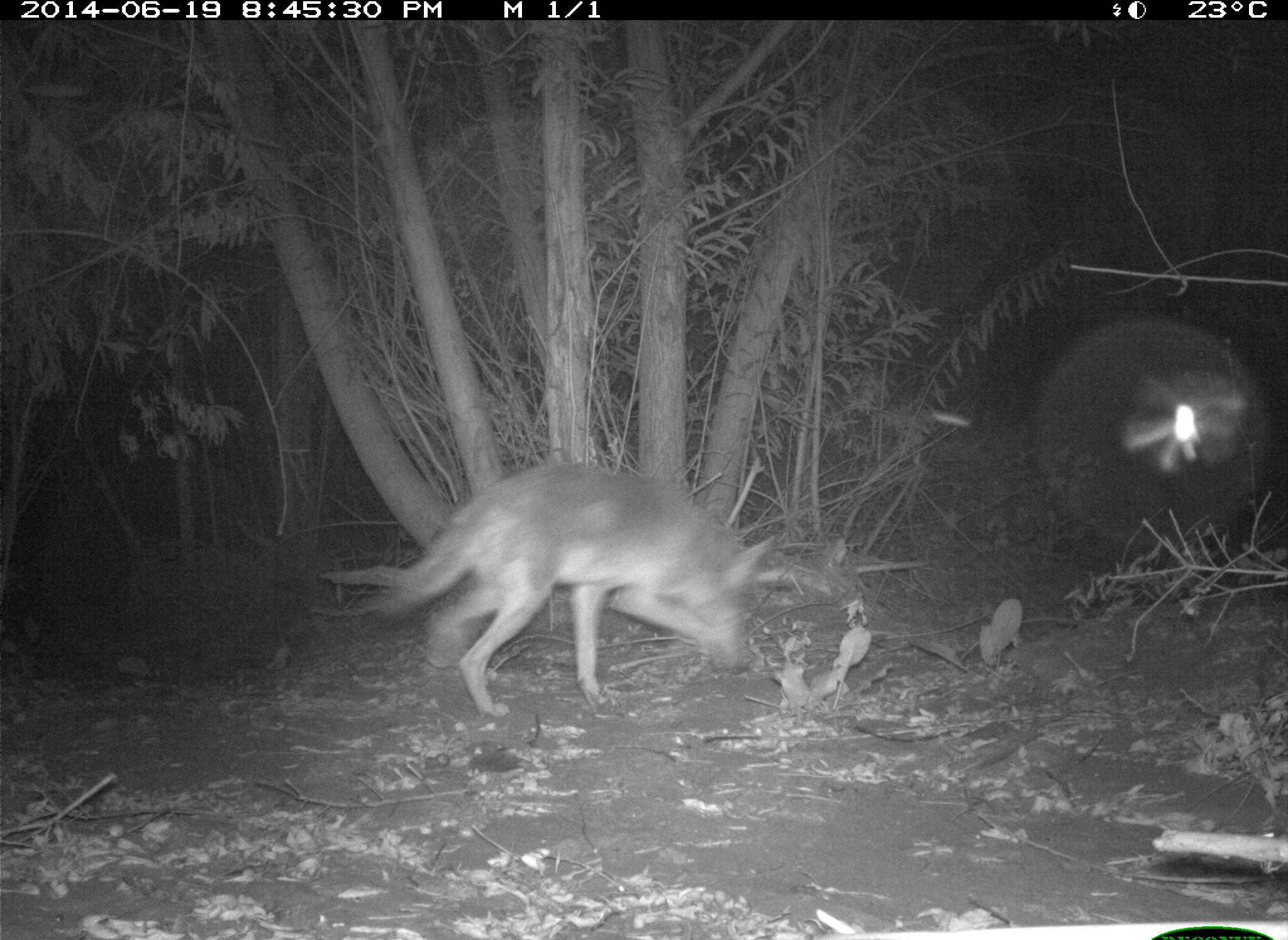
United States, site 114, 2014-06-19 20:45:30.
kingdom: Animalia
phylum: Chordata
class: Mammalia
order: Carnivora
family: Canidae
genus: Canis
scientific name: Canis latrans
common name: coyote